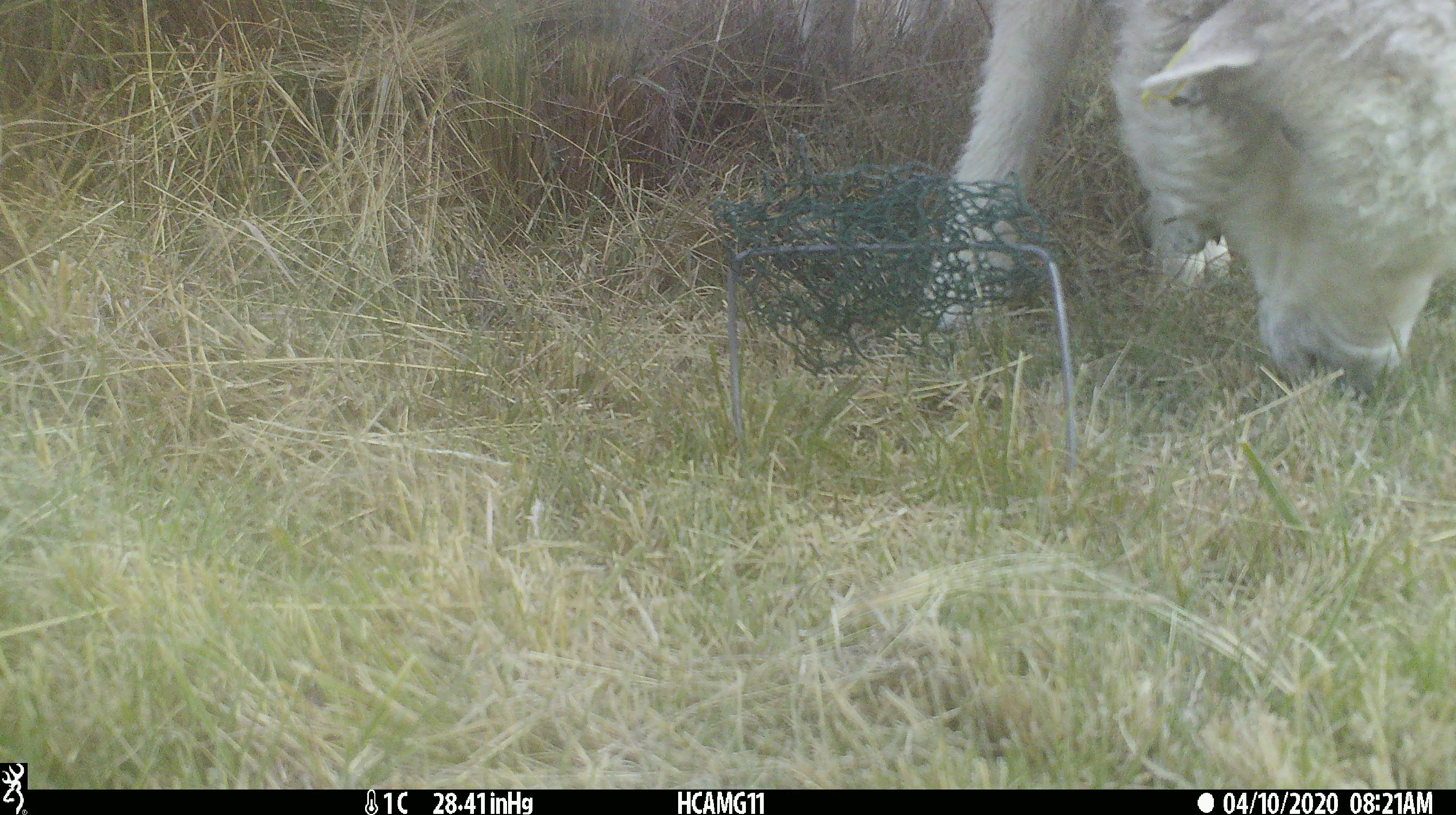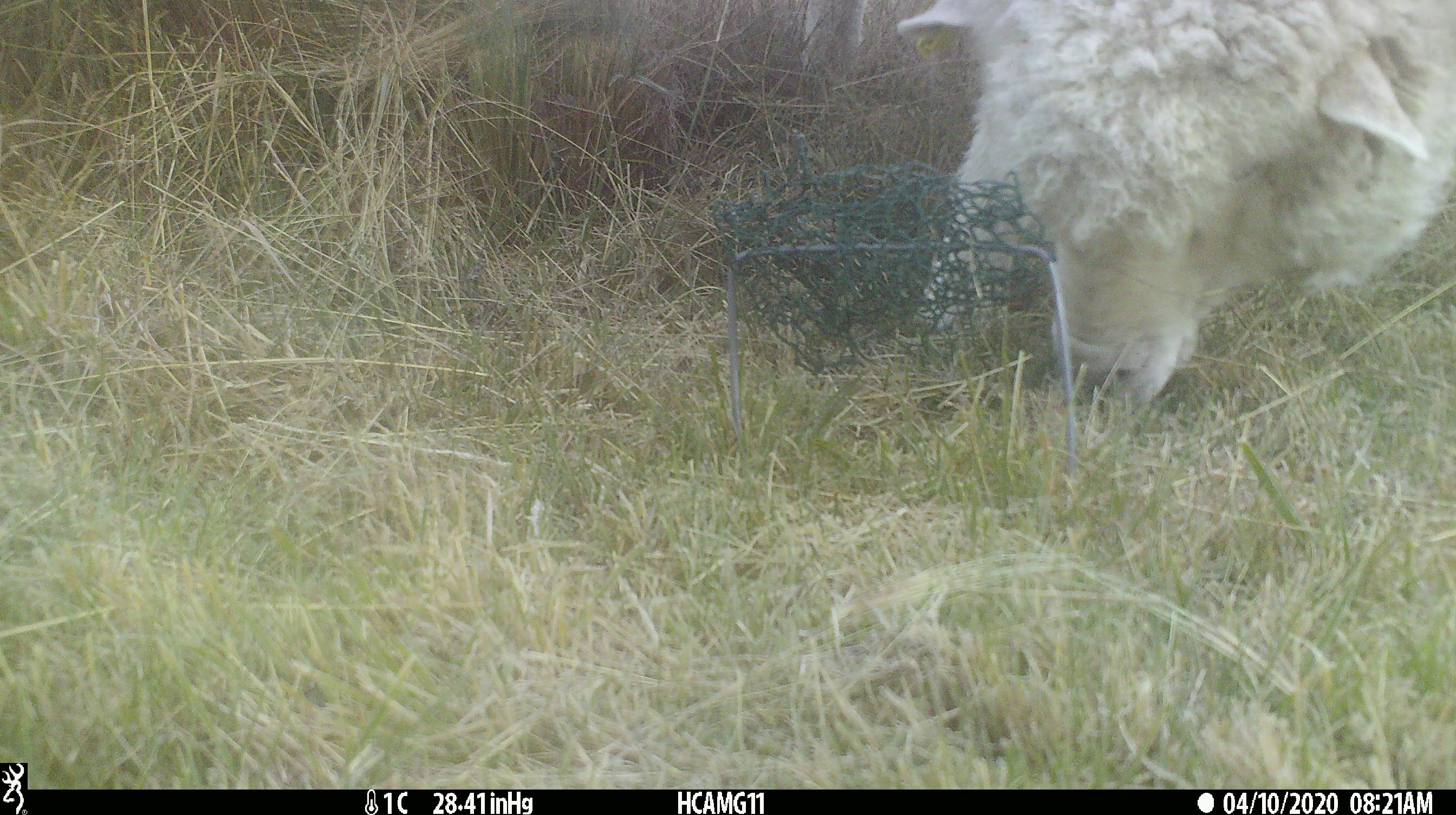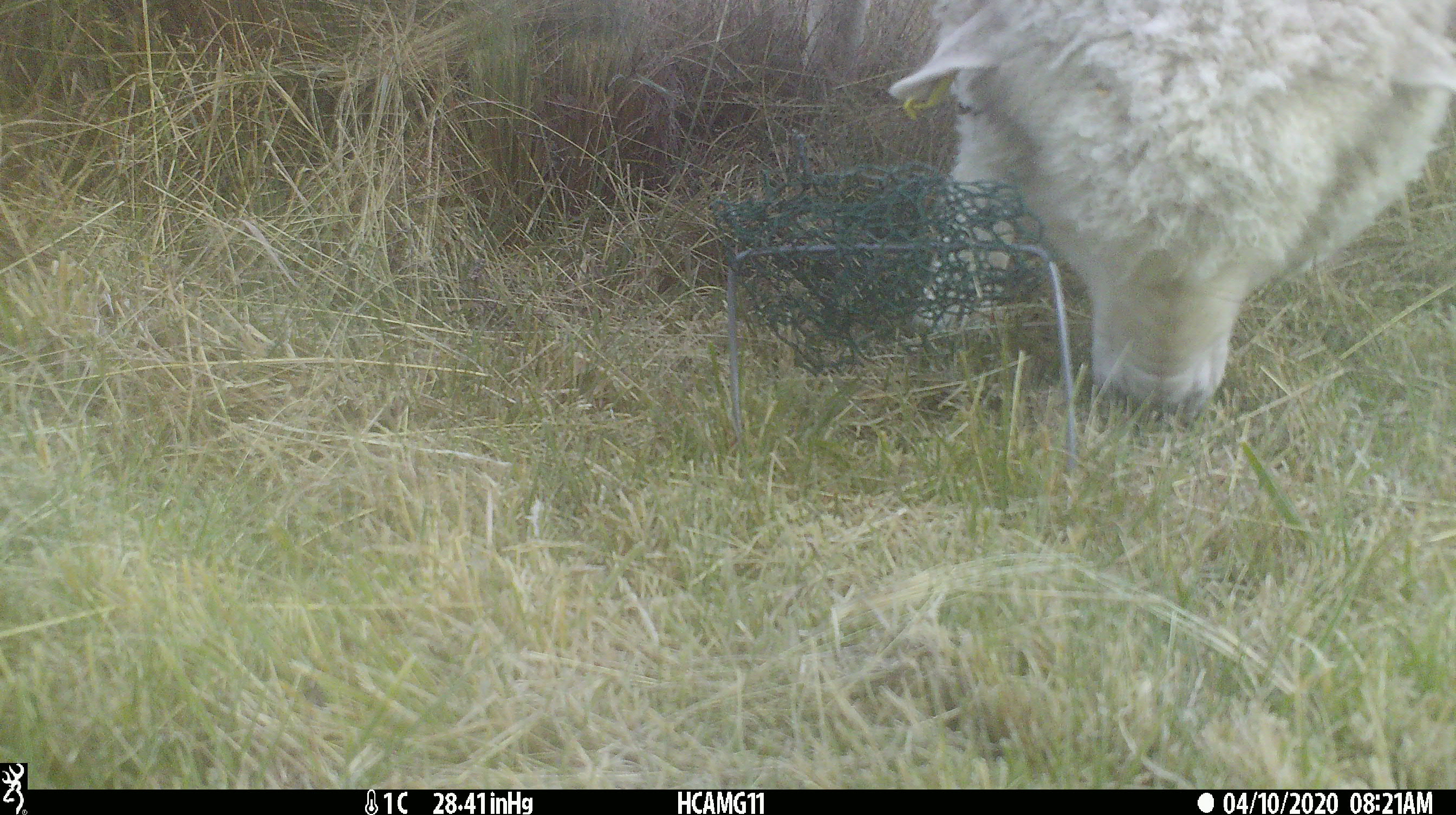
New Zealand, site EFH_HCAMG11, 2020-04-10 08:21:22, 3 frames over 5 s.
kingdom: Animalia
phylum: Chordata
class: Mammalia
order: Artiodactyla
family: Bovidae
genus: Ovis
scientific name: Ovis aries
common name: domestic sheep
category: sheep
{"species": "sheep (domestic sheep) (Ovis aries)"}